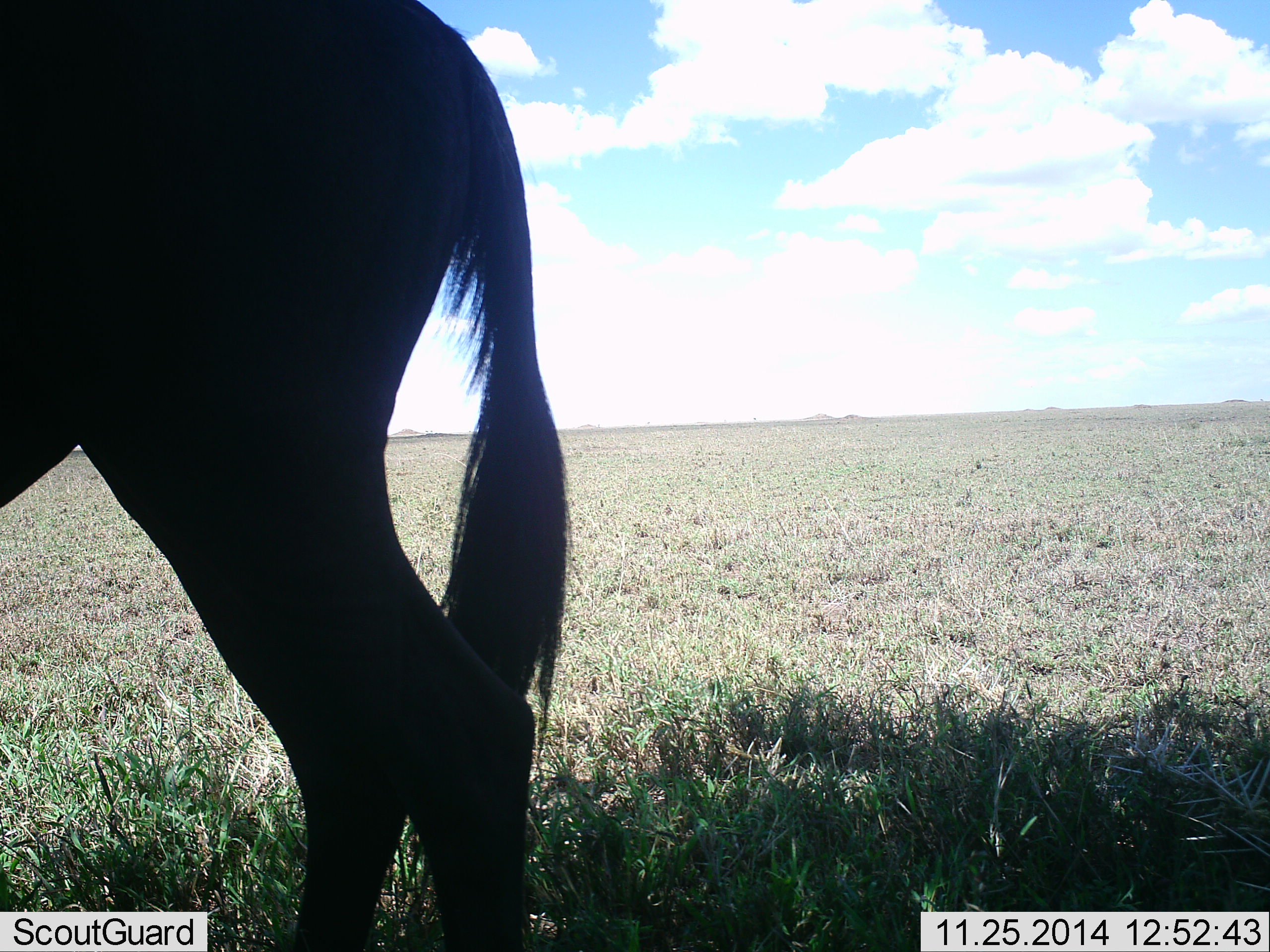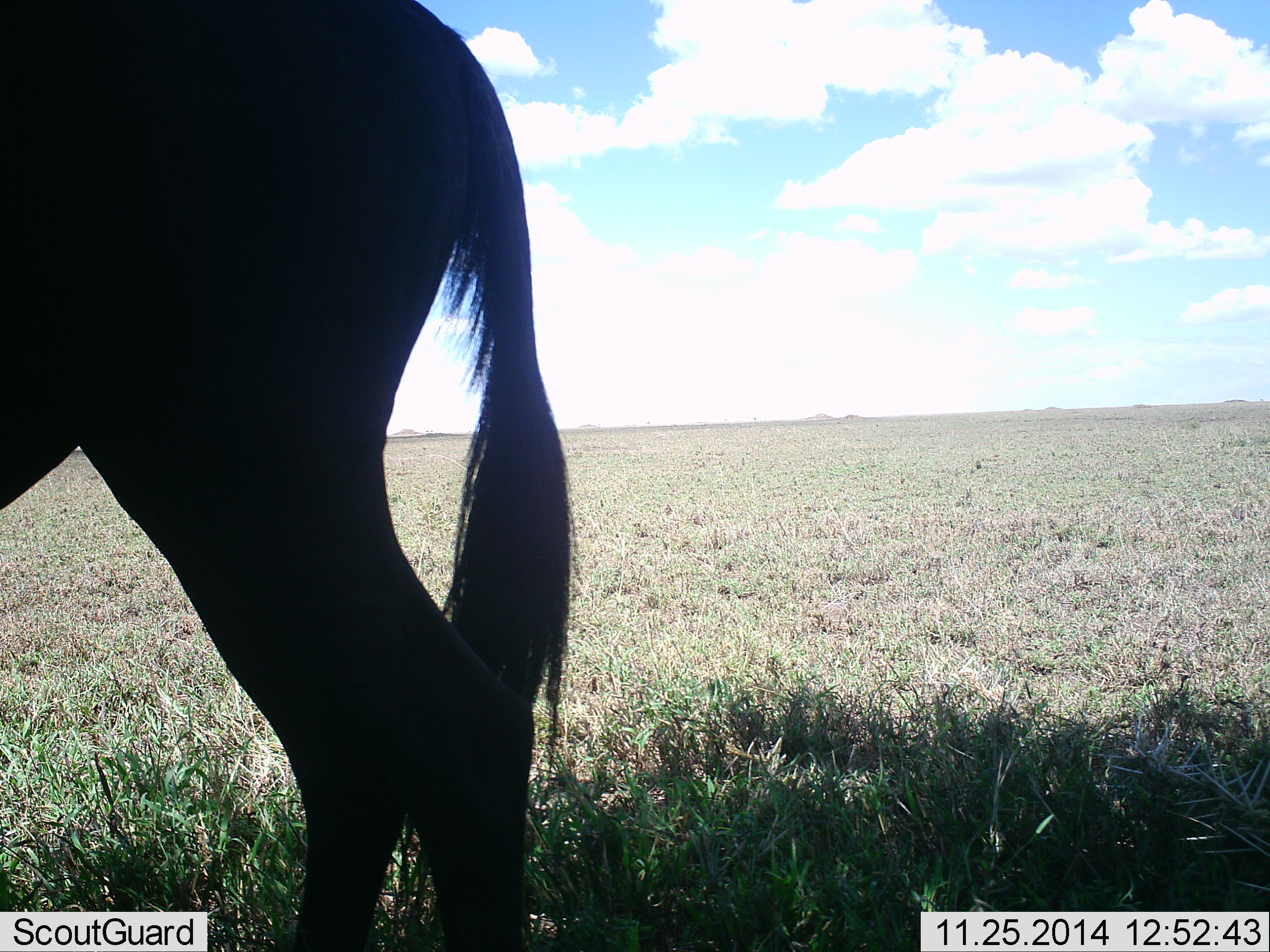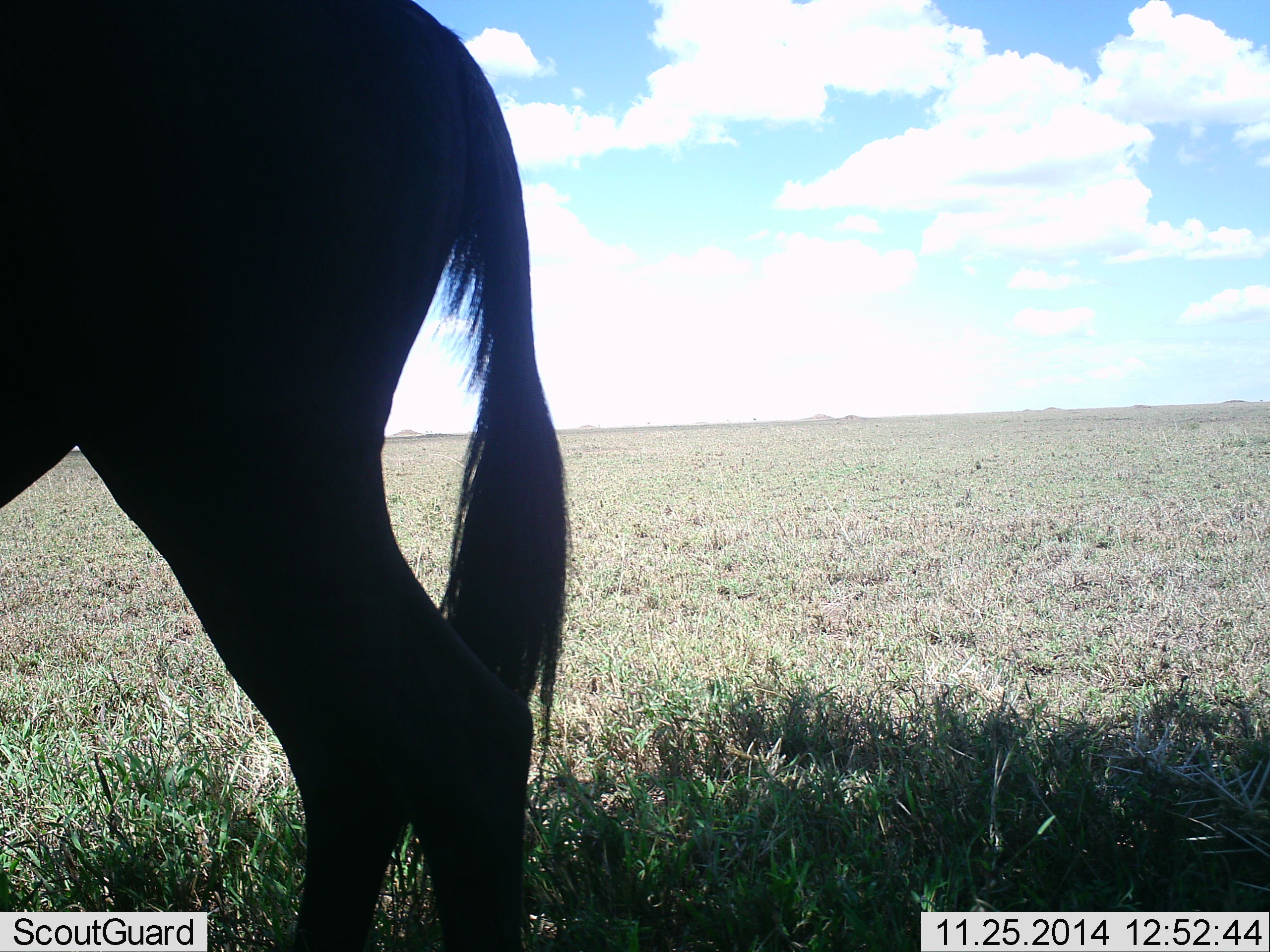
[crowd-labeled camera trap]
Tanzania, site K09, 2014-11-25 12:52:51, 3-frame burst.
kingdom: Animalia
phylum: Chordata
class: Mammalia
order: Artiodactyla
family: Bovidae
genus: Connochaetes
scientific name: Connochaetes taurinus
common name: blue wildebeest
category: wildebeest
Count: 1.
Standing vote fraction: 100%.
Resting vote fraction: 0%.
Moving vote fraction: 0%.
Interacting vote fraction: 0%.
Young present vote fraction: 0%.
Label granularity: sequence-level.